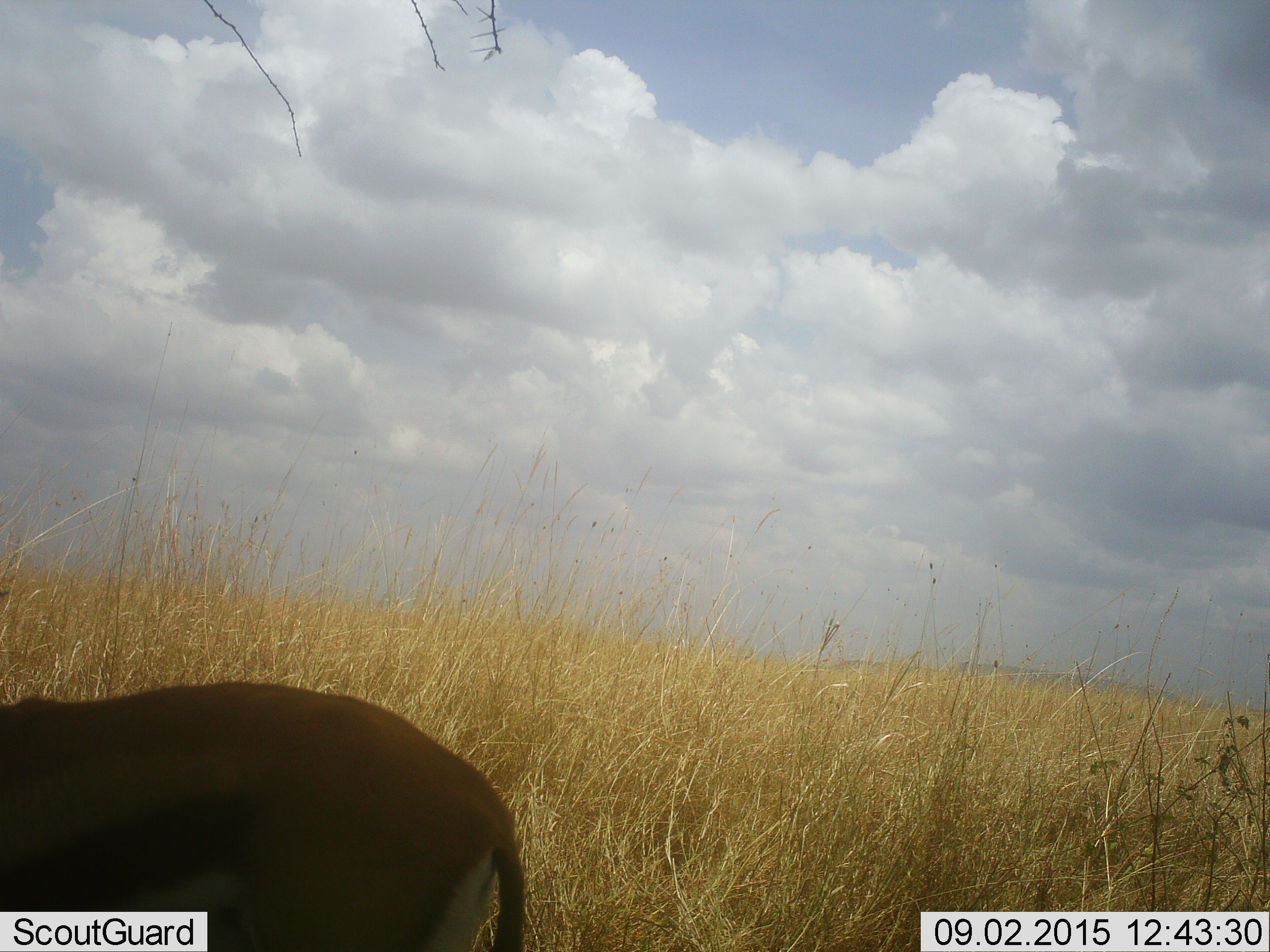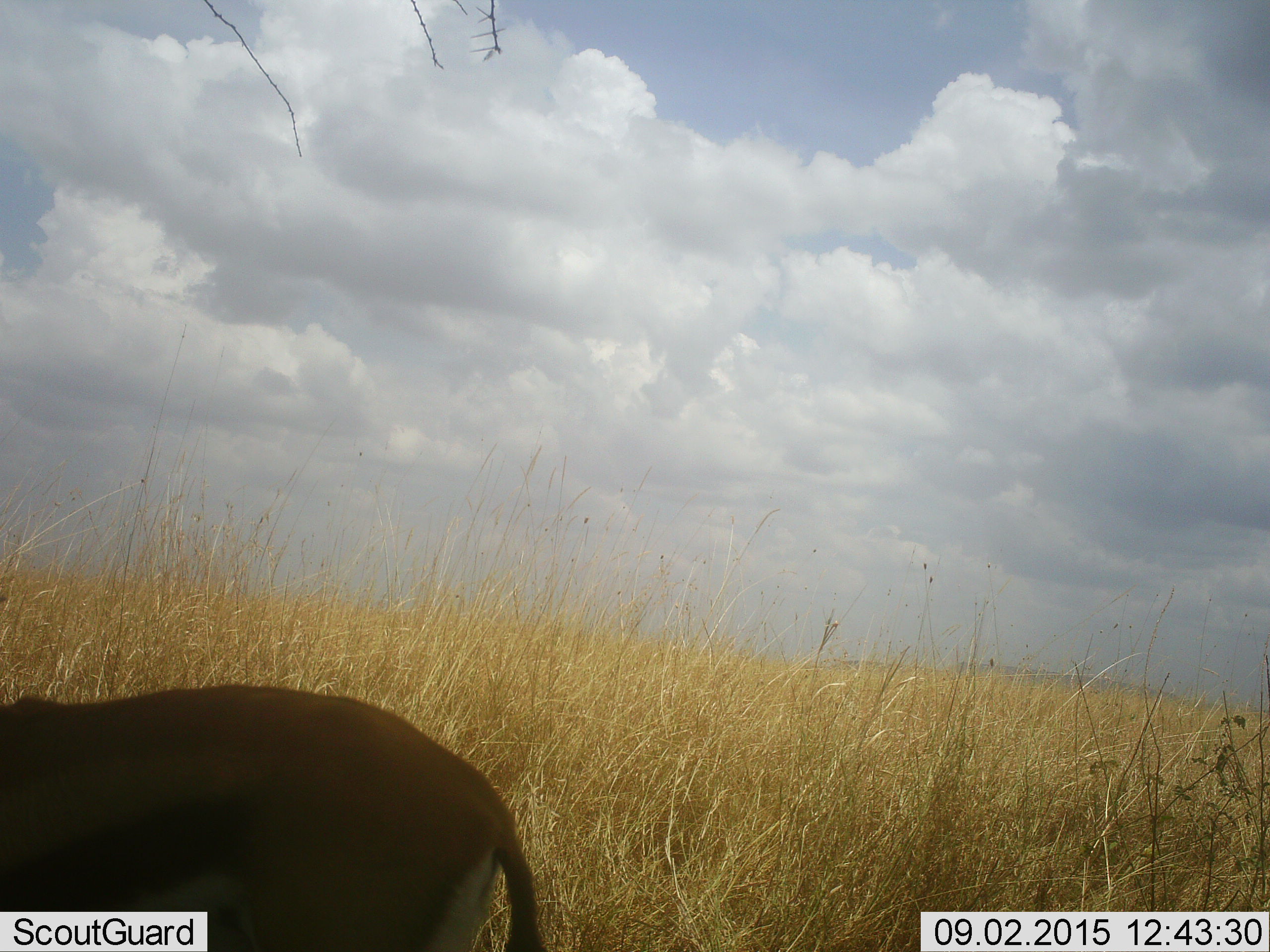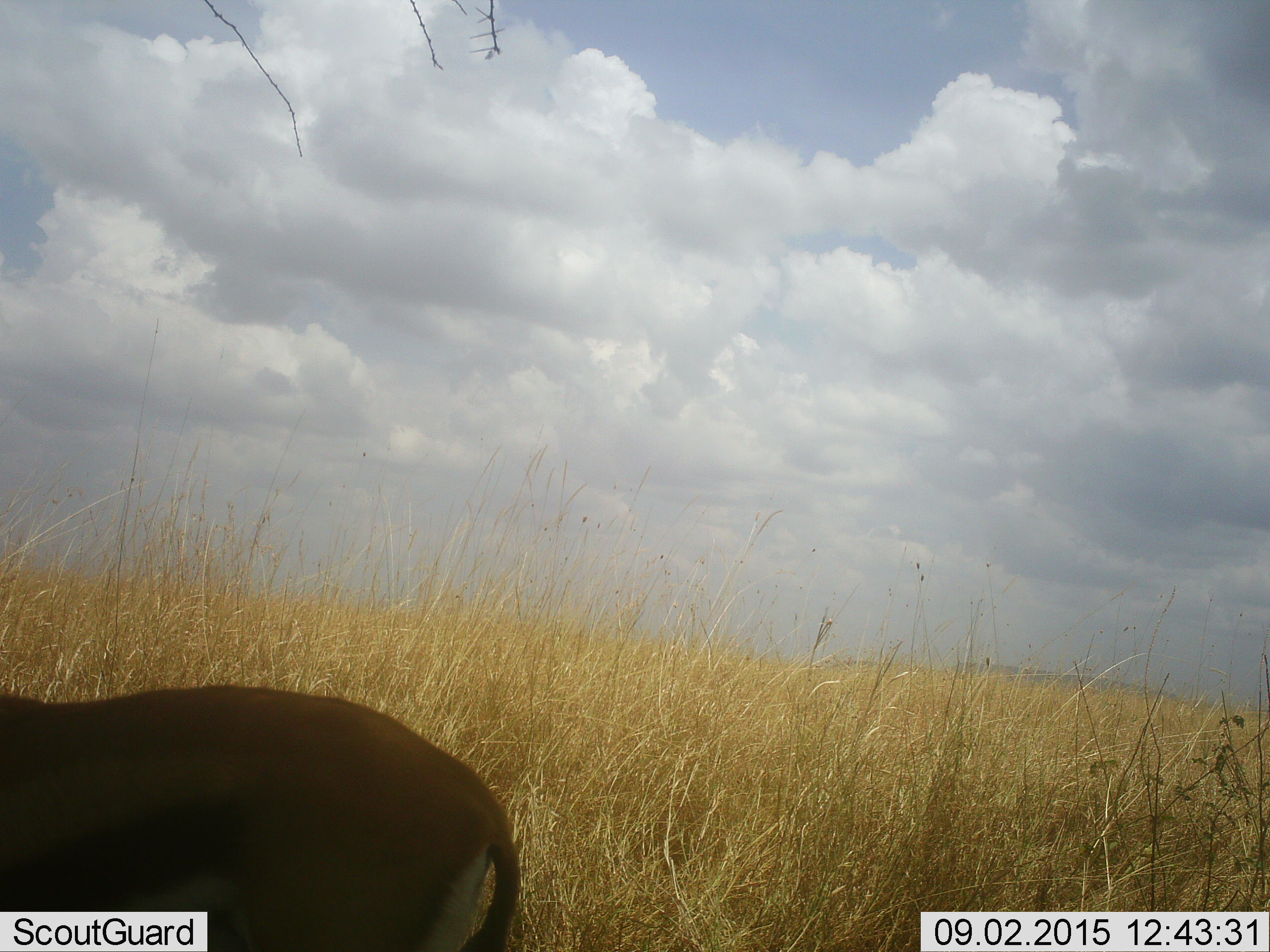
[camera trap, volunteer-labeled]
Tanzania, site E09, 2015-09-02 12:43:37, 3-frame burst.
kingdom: Animalia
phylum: Chordata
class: Mammalia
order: Artiodactyla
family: Bovidae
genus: Eudorcas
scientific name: Eudorcas thomsonii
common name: thomson's gazelle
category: gazellethomsons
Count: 1.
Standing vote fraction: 73%.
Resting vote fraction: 0%.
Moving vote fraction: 20%.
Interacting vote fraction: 0%.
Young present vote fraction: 0%.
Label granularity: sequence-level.